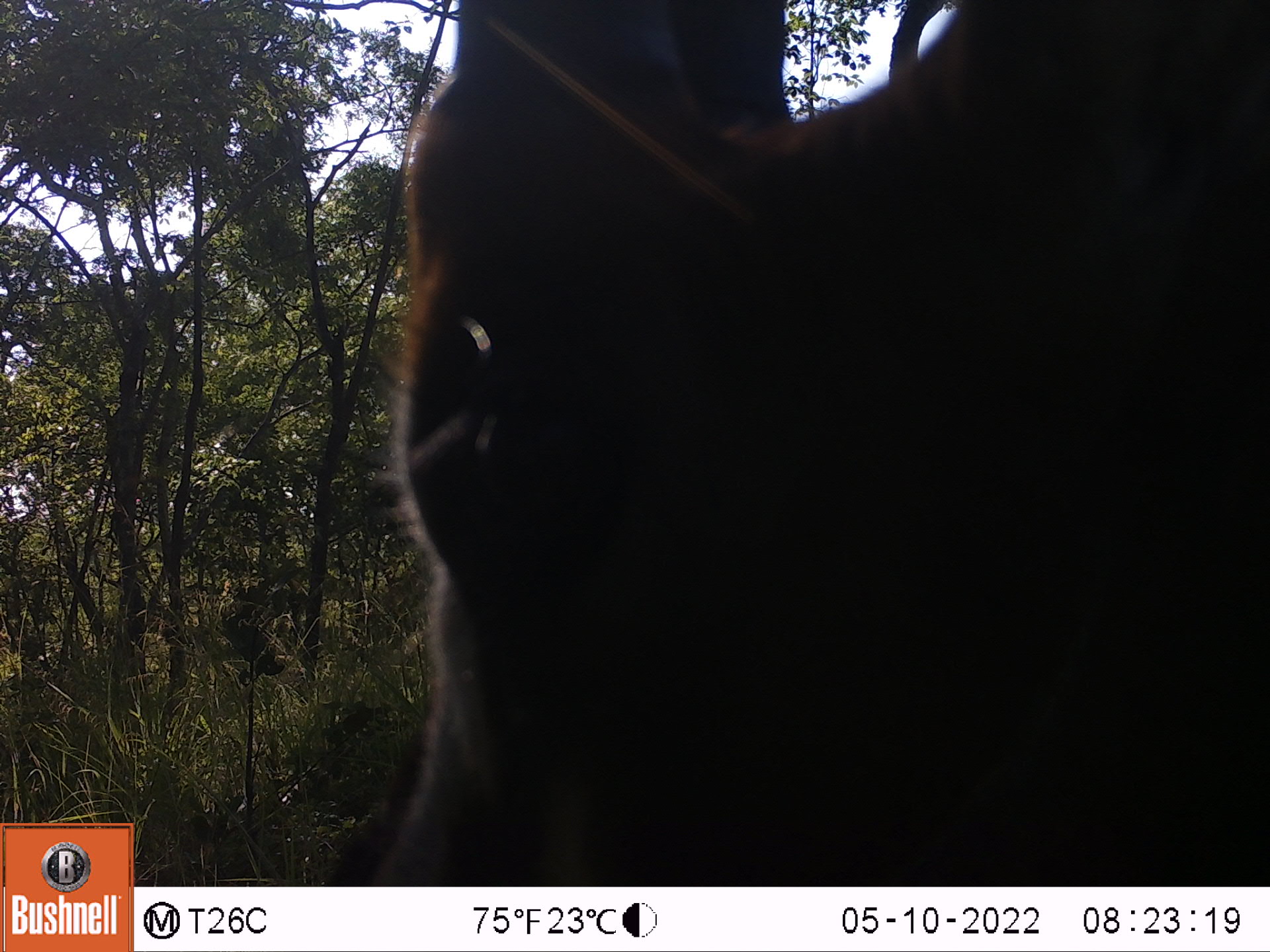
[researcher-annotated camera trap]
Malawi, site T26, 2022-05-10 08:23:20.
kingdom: Animalia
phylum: Chordata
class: Mammalia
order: Artiodactyla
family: Bovidae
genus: Hippotragus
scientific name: Hippotragus niger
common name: sable antelope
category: sable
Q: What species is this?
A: Sable (sable antelope) (Hippotragus niger).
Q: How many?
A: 1.